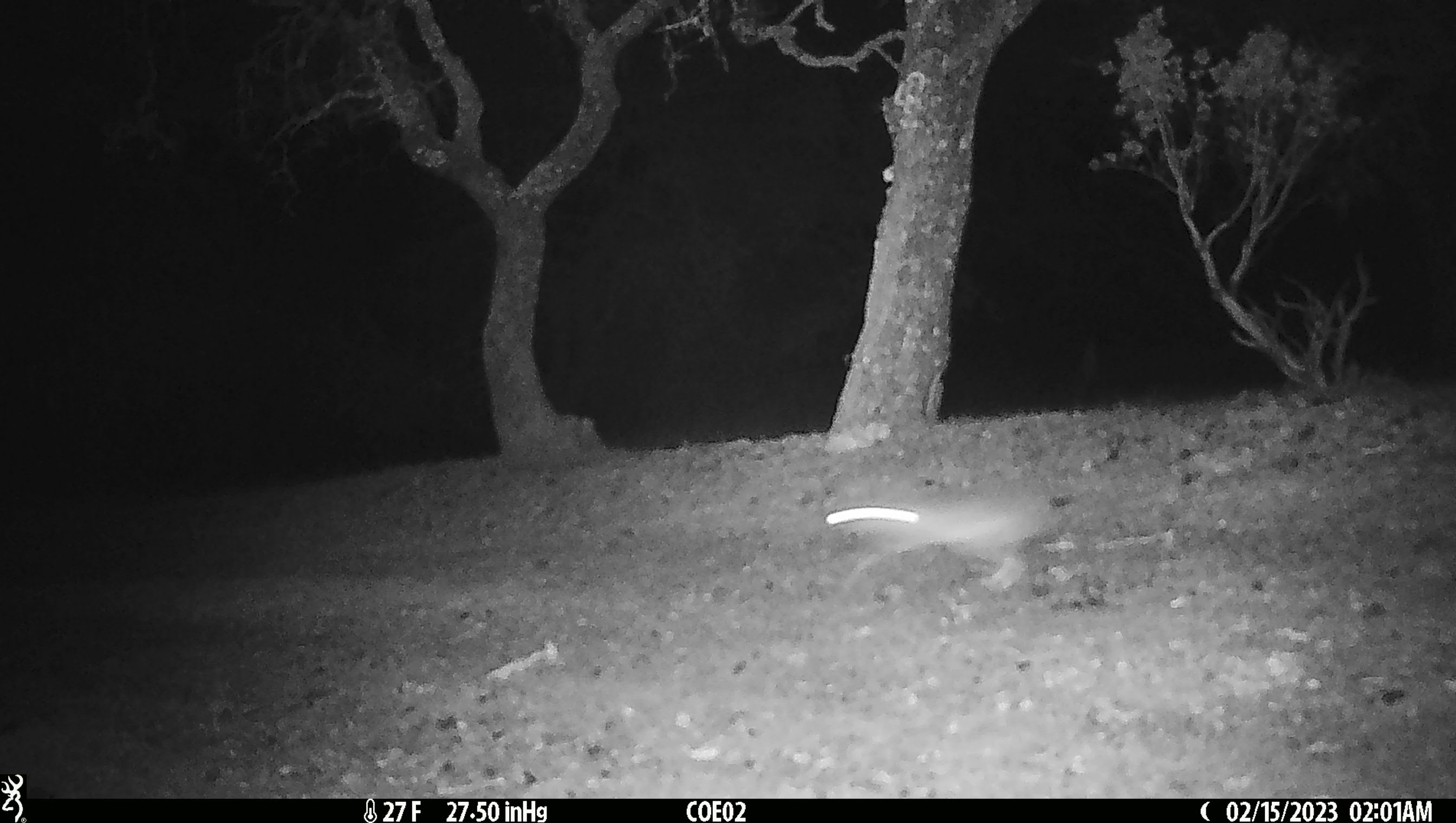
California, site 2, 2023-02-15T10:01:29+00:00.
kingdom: Animalia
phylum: Chordata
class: Mammalia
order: Lagomorpha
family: Leporidae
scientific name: Leporidae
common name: rabbit